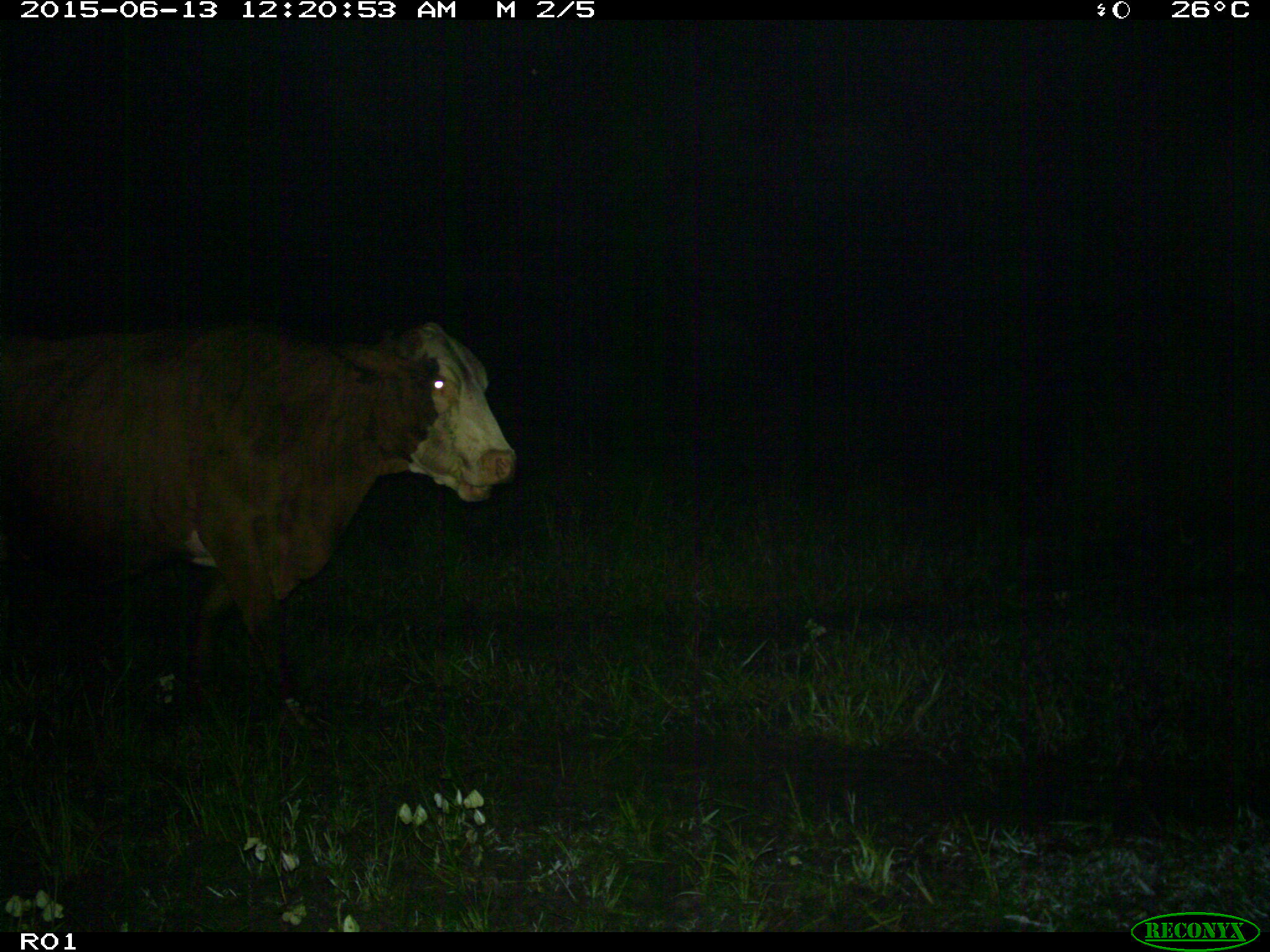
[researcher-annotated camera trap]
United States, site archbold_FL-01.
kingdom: Animalia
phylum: Chordata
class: Mammalia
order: Artiodactyla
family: Bovidae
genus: Bos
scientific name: Bos taurus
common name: domestic cow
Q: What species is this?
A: Bos taurus (domestic cow).